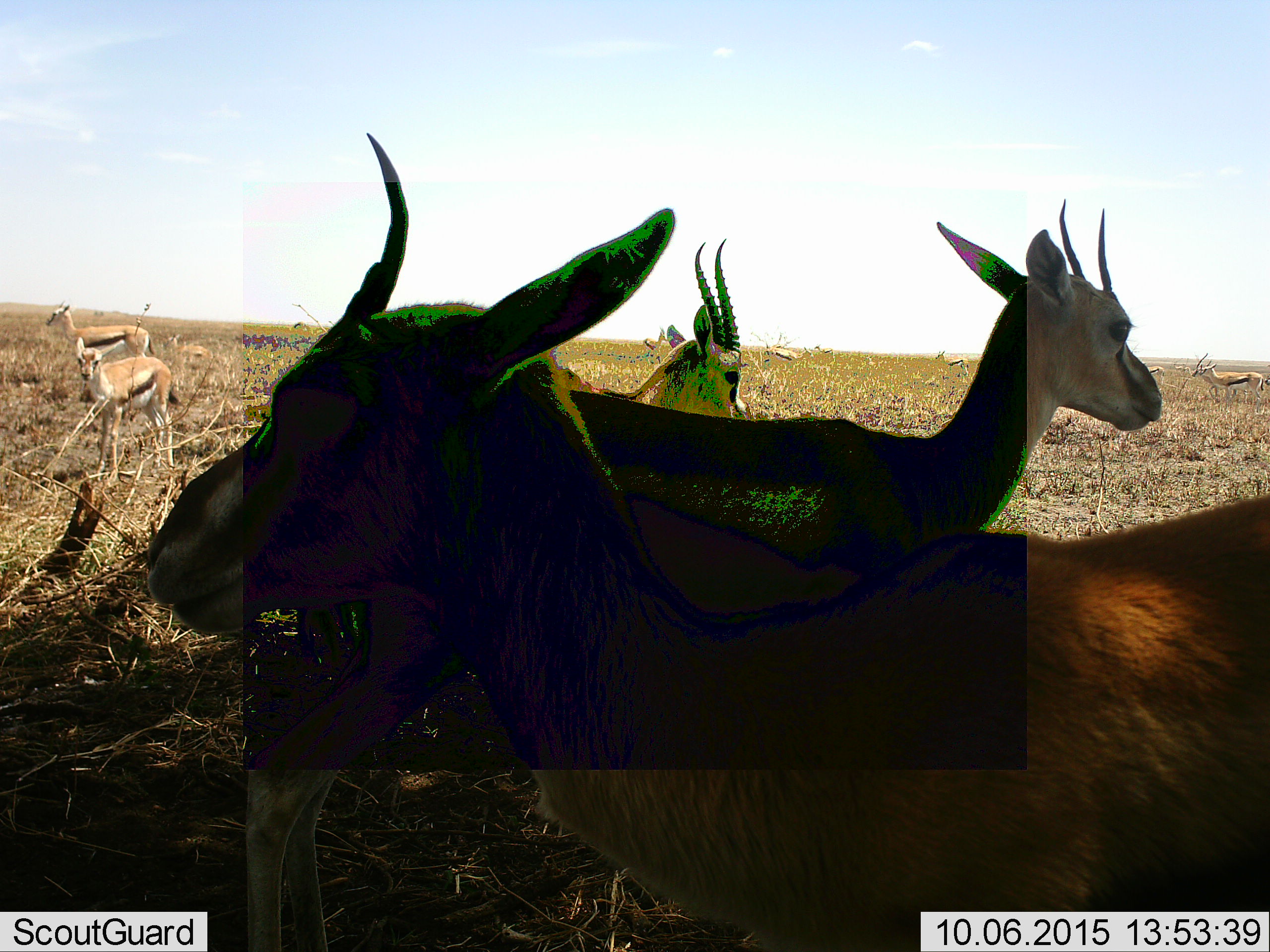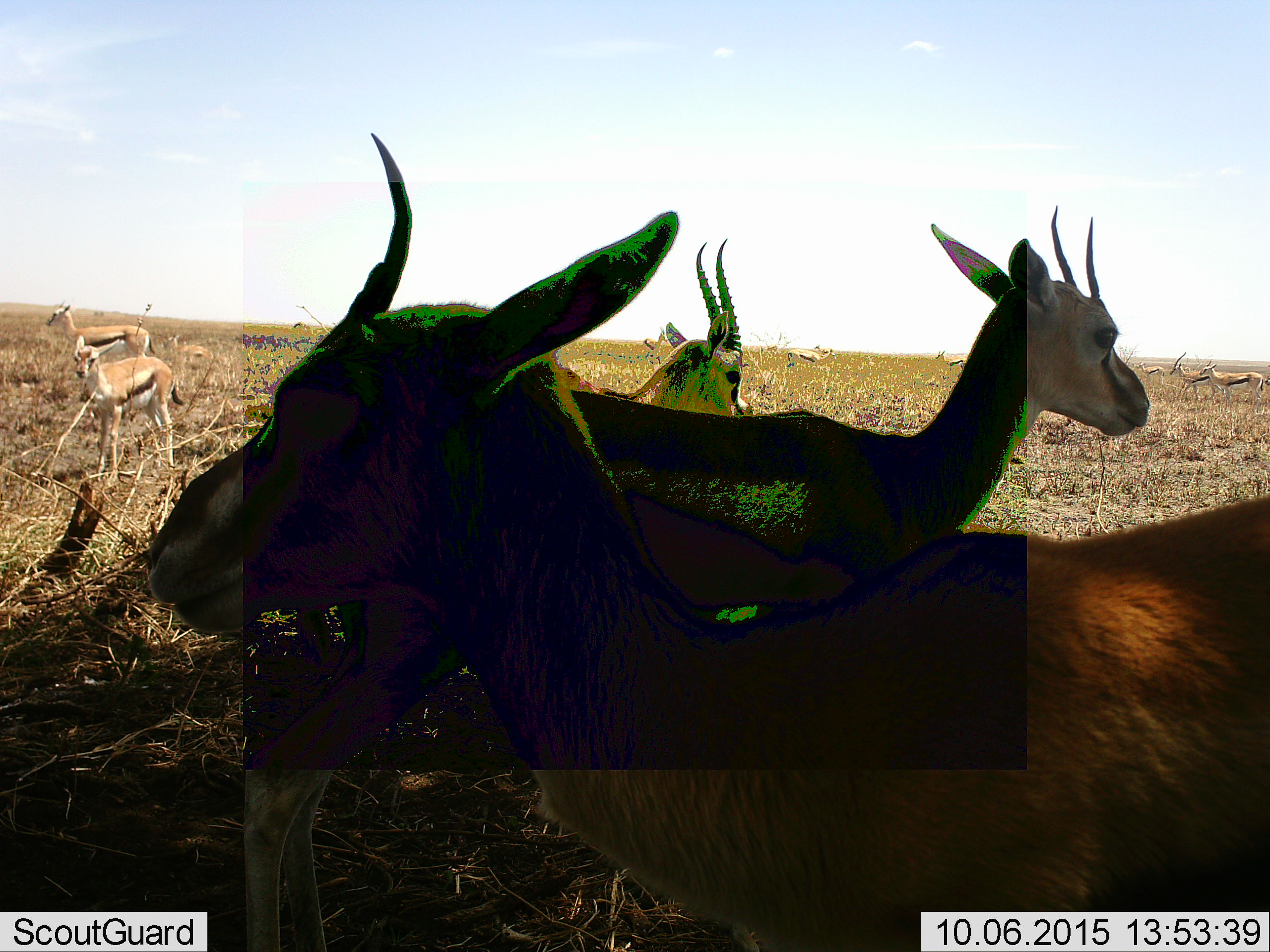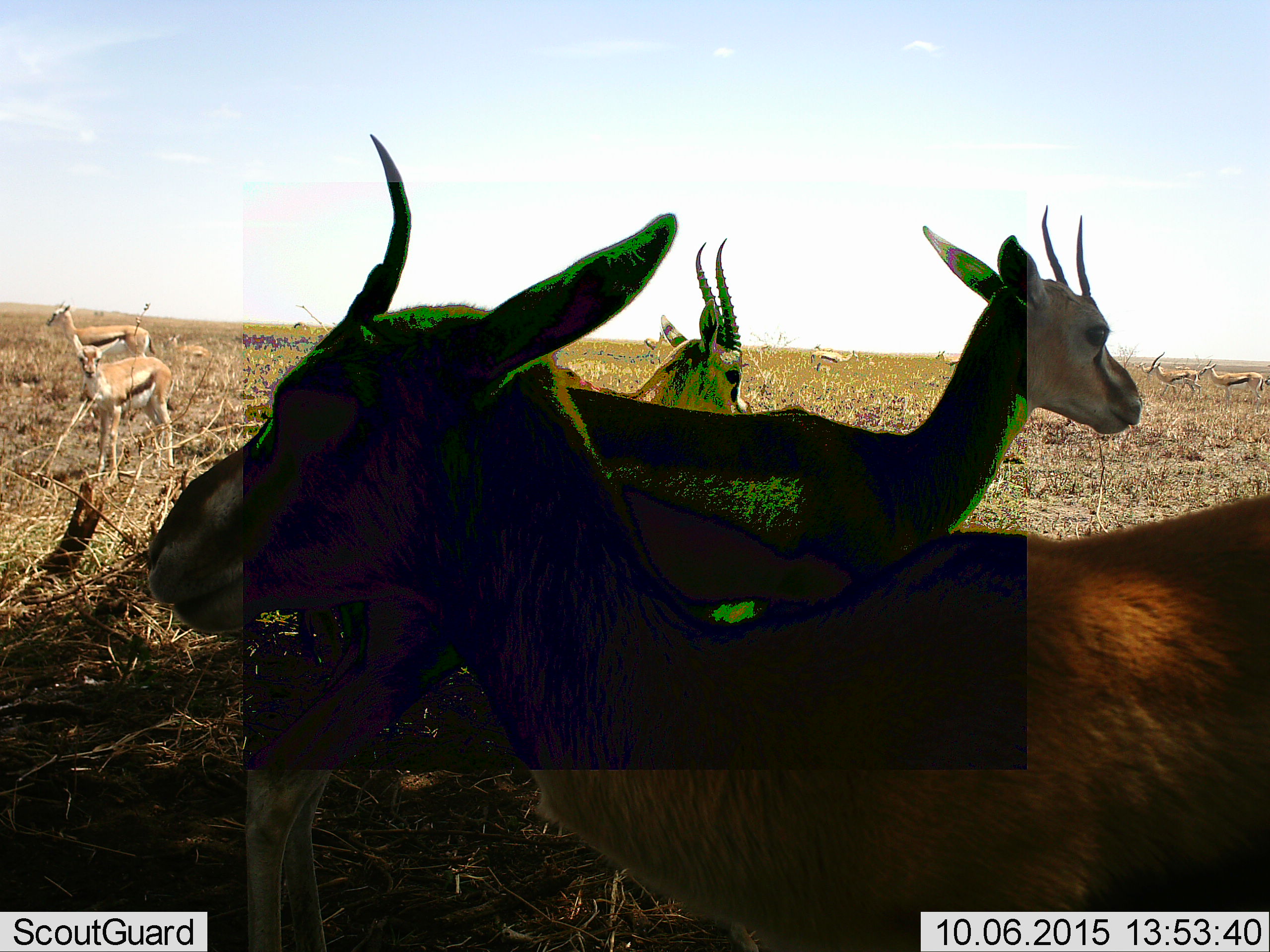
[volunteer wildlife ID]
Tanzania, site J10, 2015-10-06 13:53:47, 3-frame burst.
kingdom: Animalia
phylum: Chordata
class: Mammalia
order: Artiodactyla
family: Bovidae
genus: Eudorcas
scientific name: Eudorcas thomsonii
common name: thomson's gazelle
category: gazellethomsons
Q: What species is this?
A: Gazellethomsons (thomson's gazelle) (Eudorcas thomsonii).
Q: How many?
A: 11-50.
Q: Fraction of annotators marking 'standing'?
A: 100%.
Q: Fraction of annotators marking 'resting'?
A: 30%.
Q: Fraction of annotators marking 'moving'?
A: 80%.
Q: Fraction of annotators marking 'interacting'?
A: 0%.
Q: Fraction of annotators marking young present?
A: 30%.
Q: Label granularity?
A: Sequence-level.